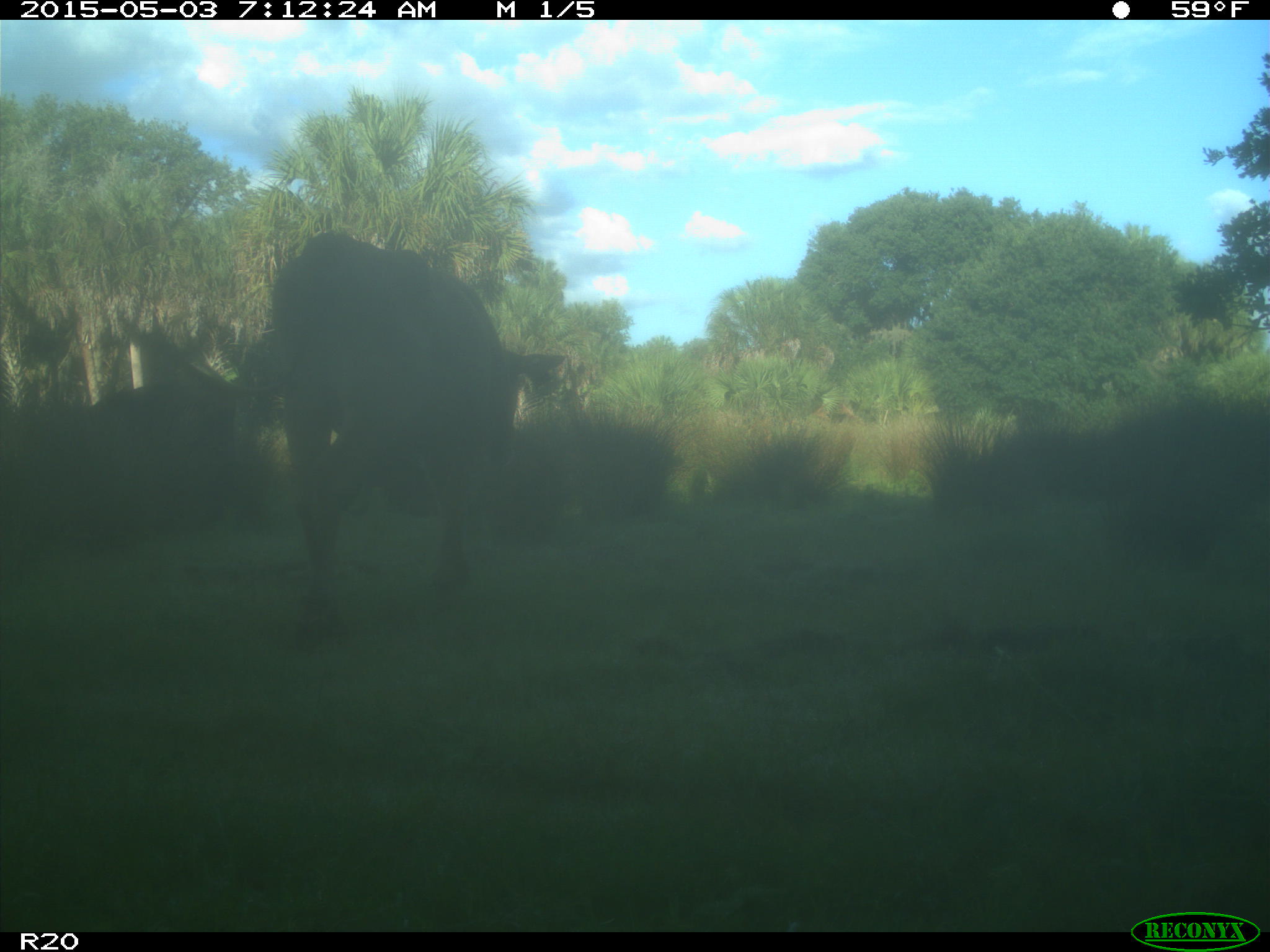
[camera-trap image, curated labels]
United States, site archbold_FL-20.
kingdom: Animalia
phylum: Chordata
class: Mammalia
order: Artiodactyla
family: Bovidae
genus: Bos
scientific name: Bos taurus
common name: domestic cow